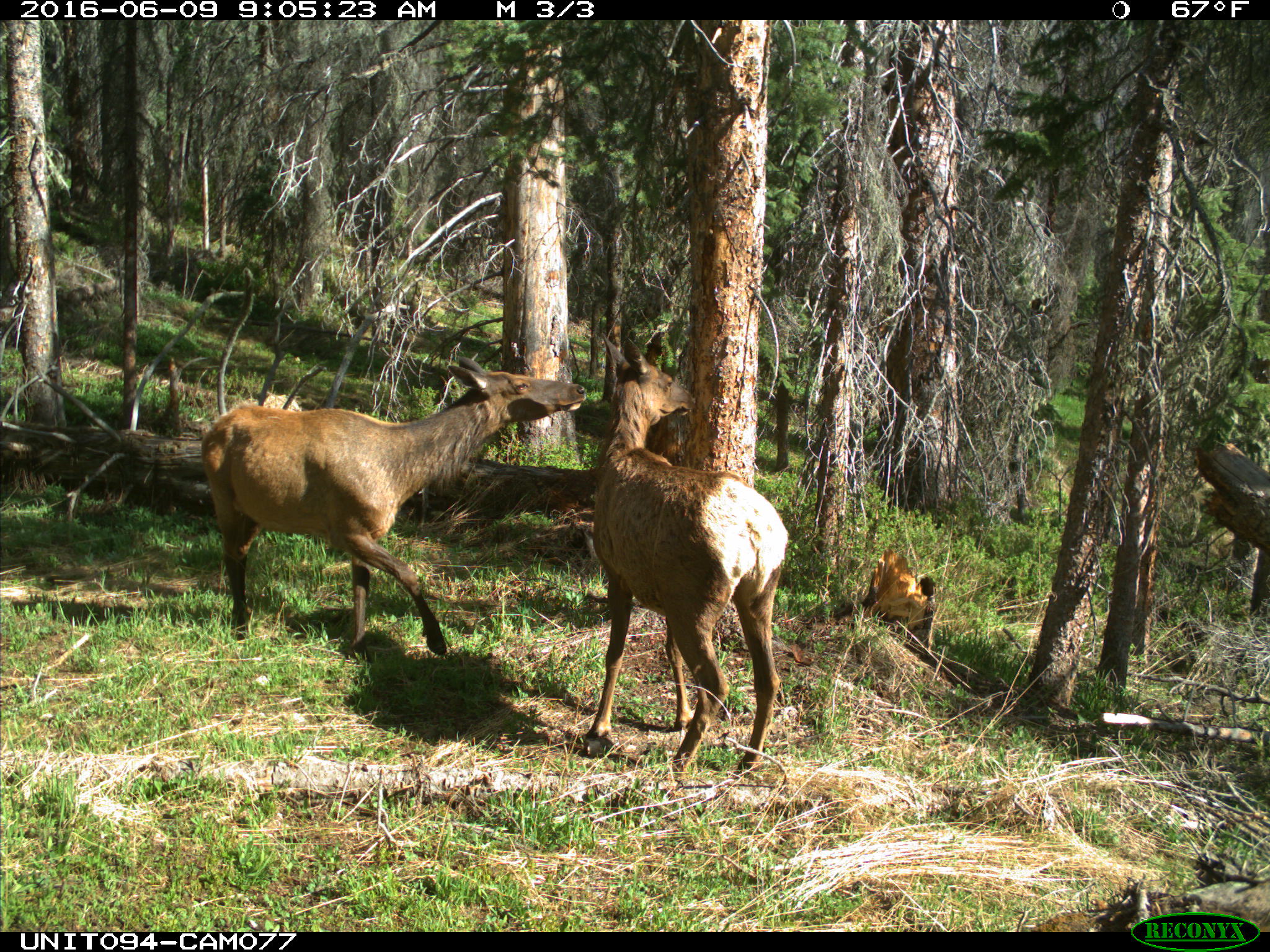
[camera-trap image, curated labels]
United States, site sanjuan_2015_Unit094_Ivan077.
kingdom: Animalia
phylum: Chordata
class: Mammalia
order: Artiodactyla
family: Cervidae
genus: Cervus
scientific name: Cervus elaphus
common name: red deer